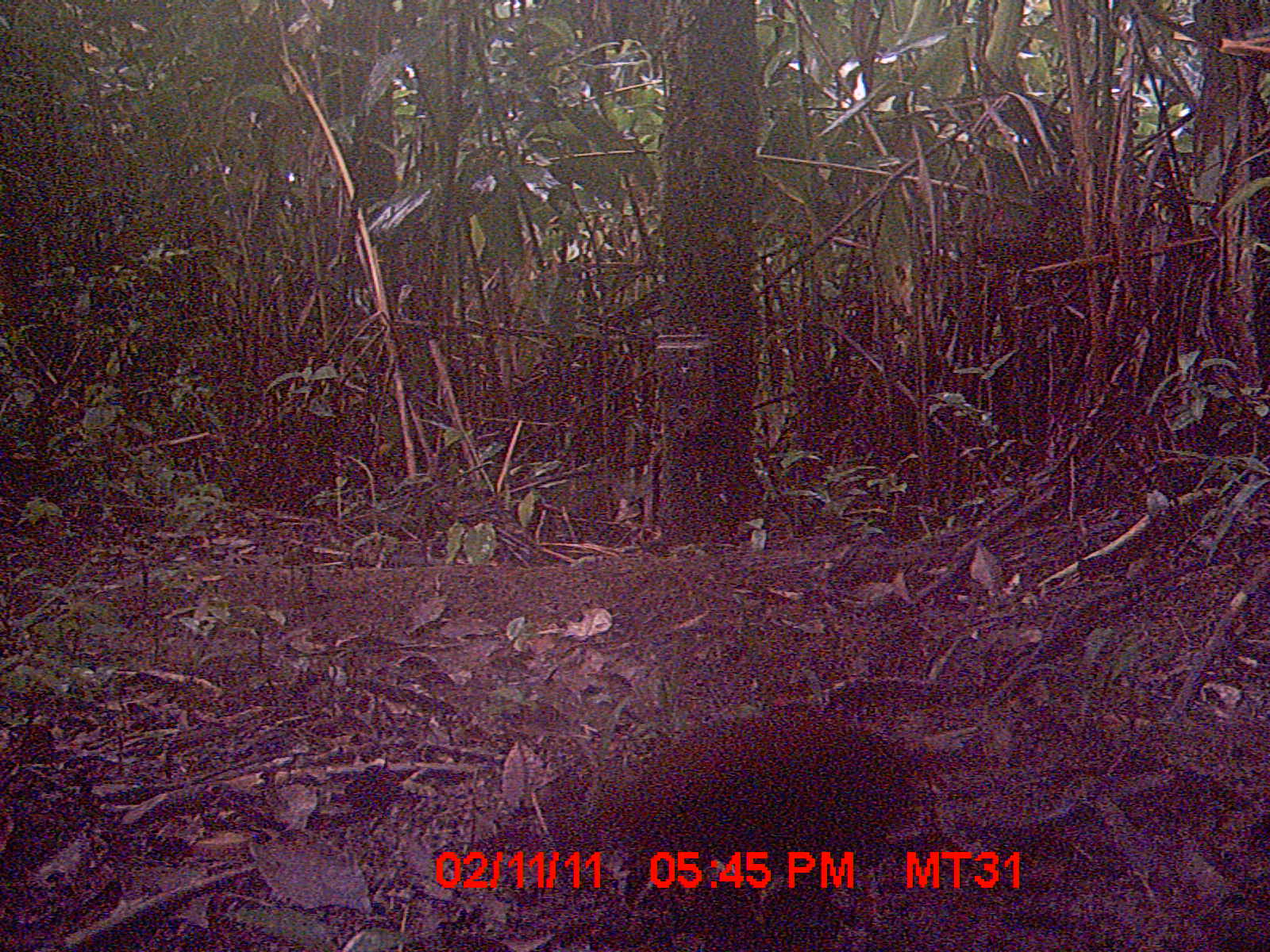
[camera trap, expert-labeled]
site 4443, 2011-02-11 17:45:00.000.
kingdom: Animalia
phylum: Chordata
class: Aves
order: Gruiformes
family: Sarothruridae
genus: Mentocrex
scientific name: Mentocrex kioloides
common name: madagascar wood rail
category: canirallus kioloides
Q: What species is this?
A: Canirallus kioloides (madagascar wood rail) (Mentocrex kioloides).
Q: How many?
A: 1.